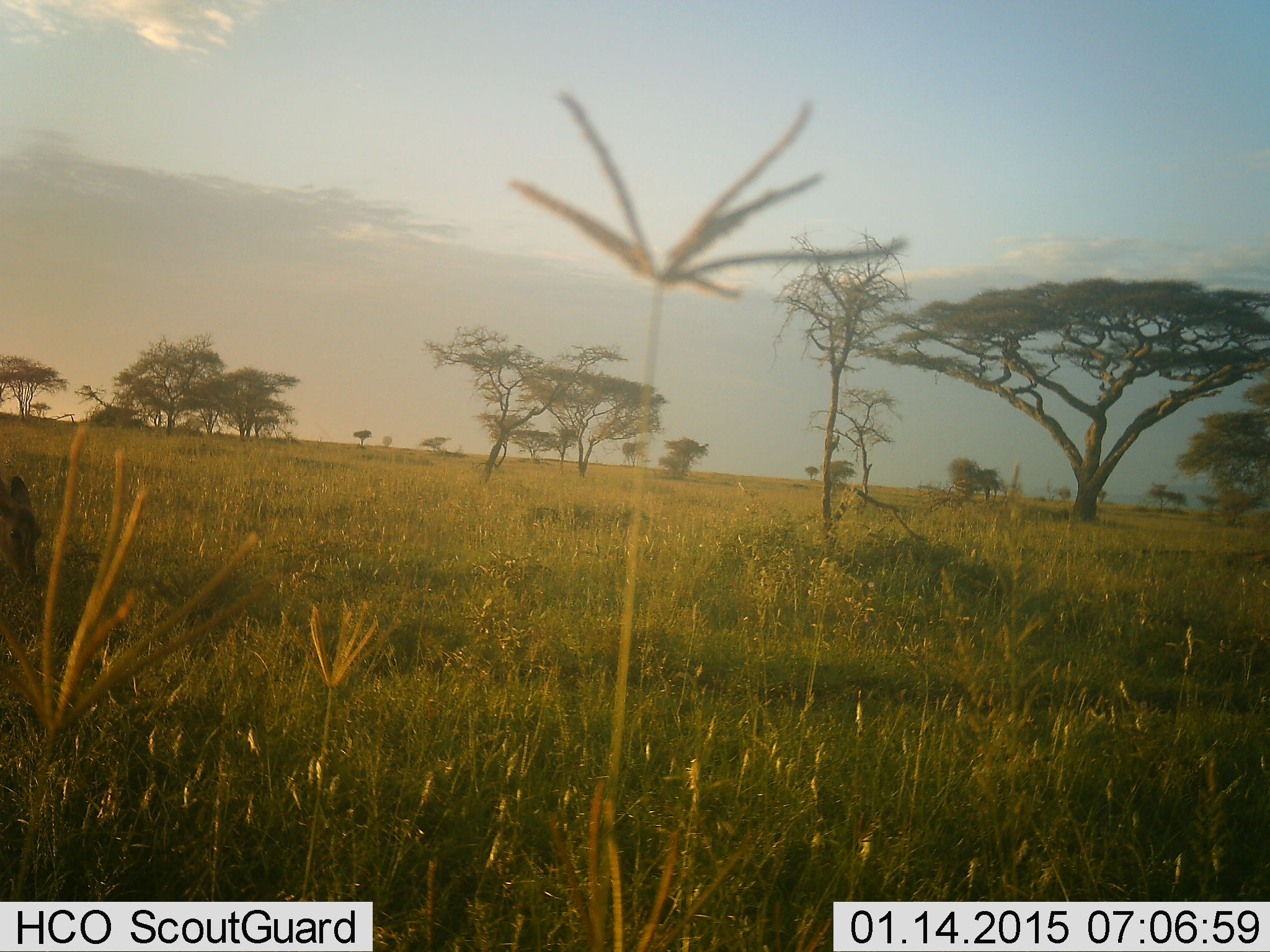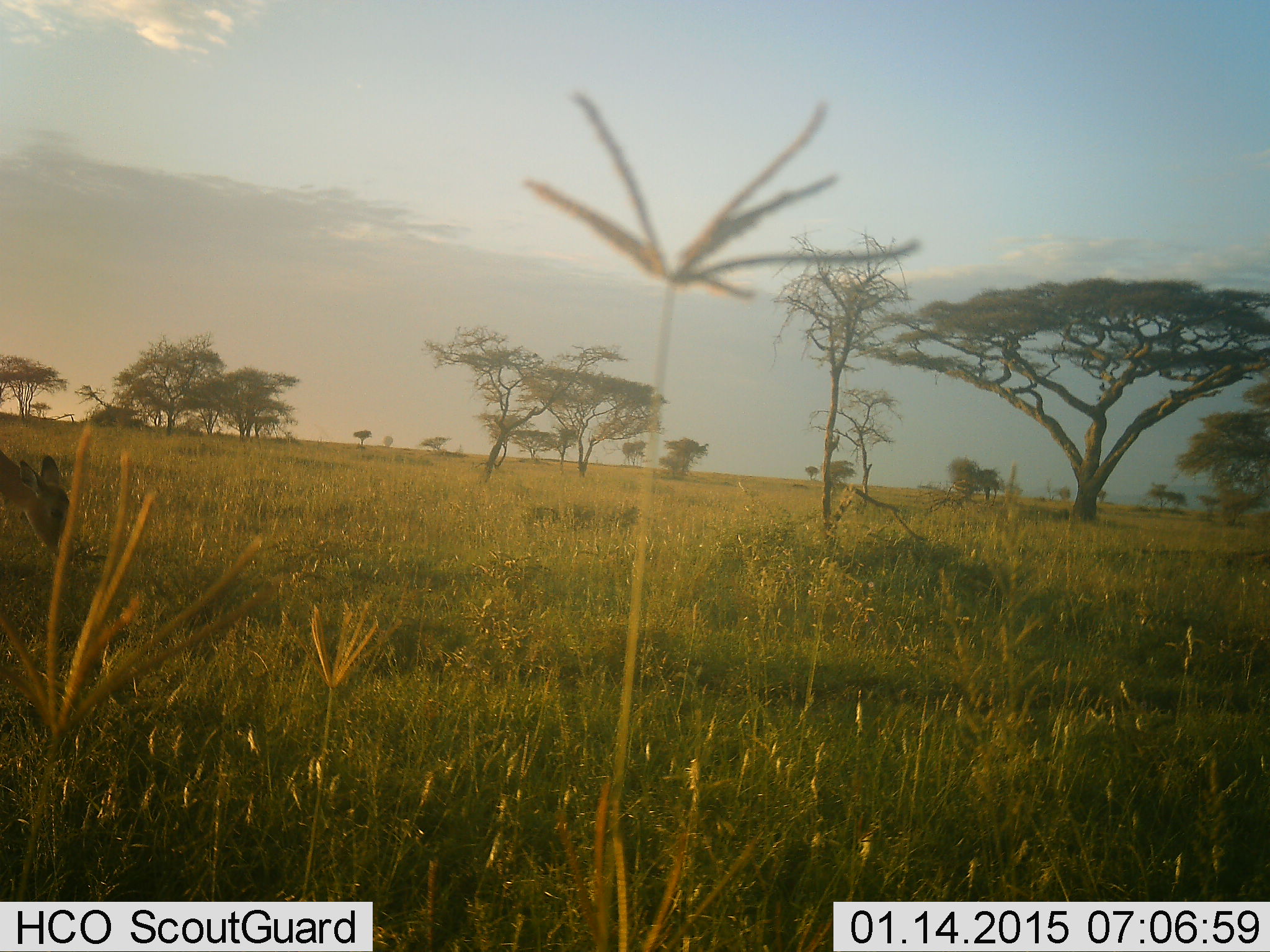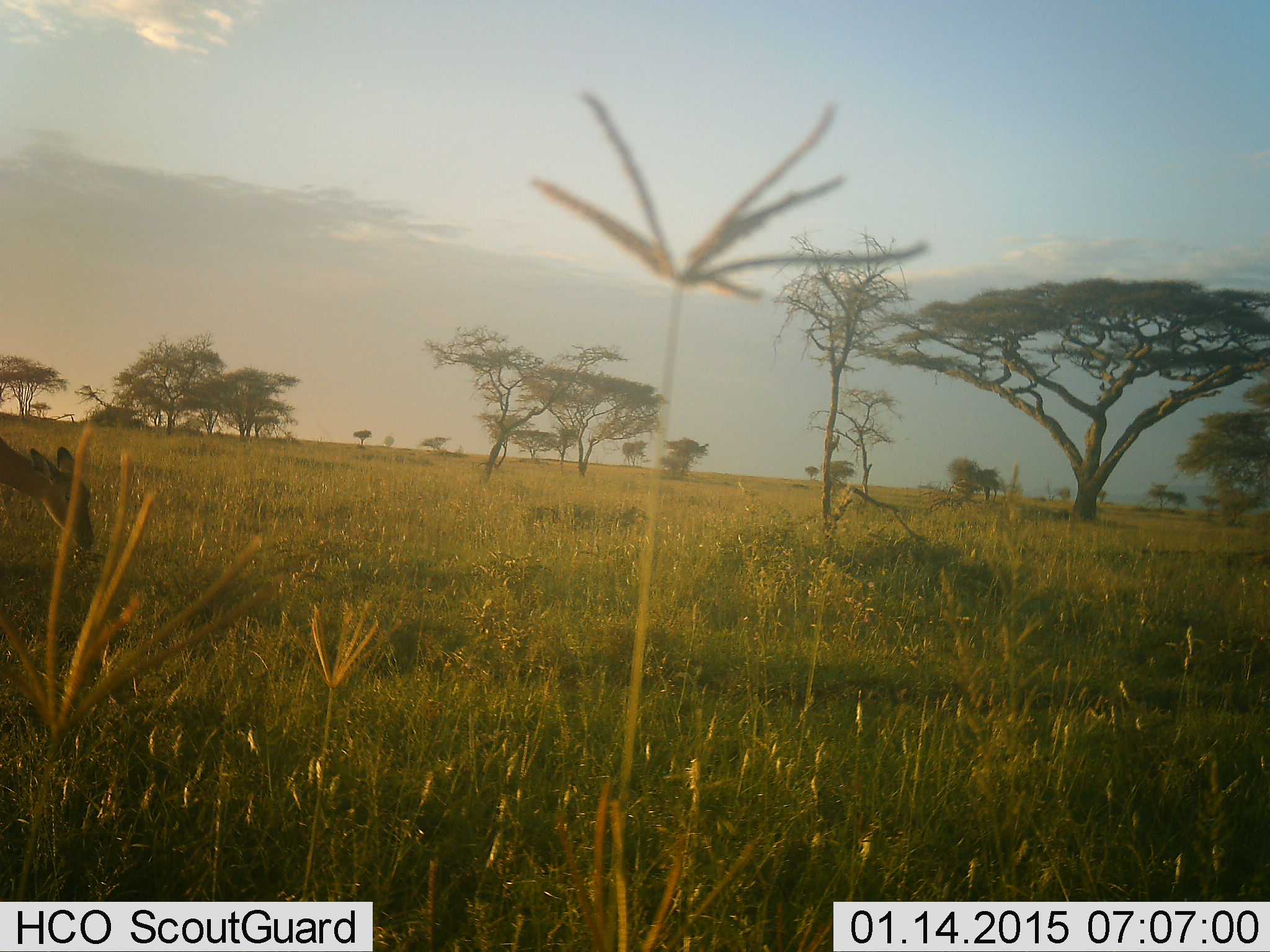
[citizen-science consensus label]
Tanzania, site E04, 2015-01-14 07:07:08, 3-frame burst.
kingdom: Animalia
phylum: Chordata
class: Mammalia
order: Artiodactyla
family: Bovidae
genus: Aepyceros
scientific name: Aepyceros melampus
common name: impala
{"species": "impala (Aepyceros melampus)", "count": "1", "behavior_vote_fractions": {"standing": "11%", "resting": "0%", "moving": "11%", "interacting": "0%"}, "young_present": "0%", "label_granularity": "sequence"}